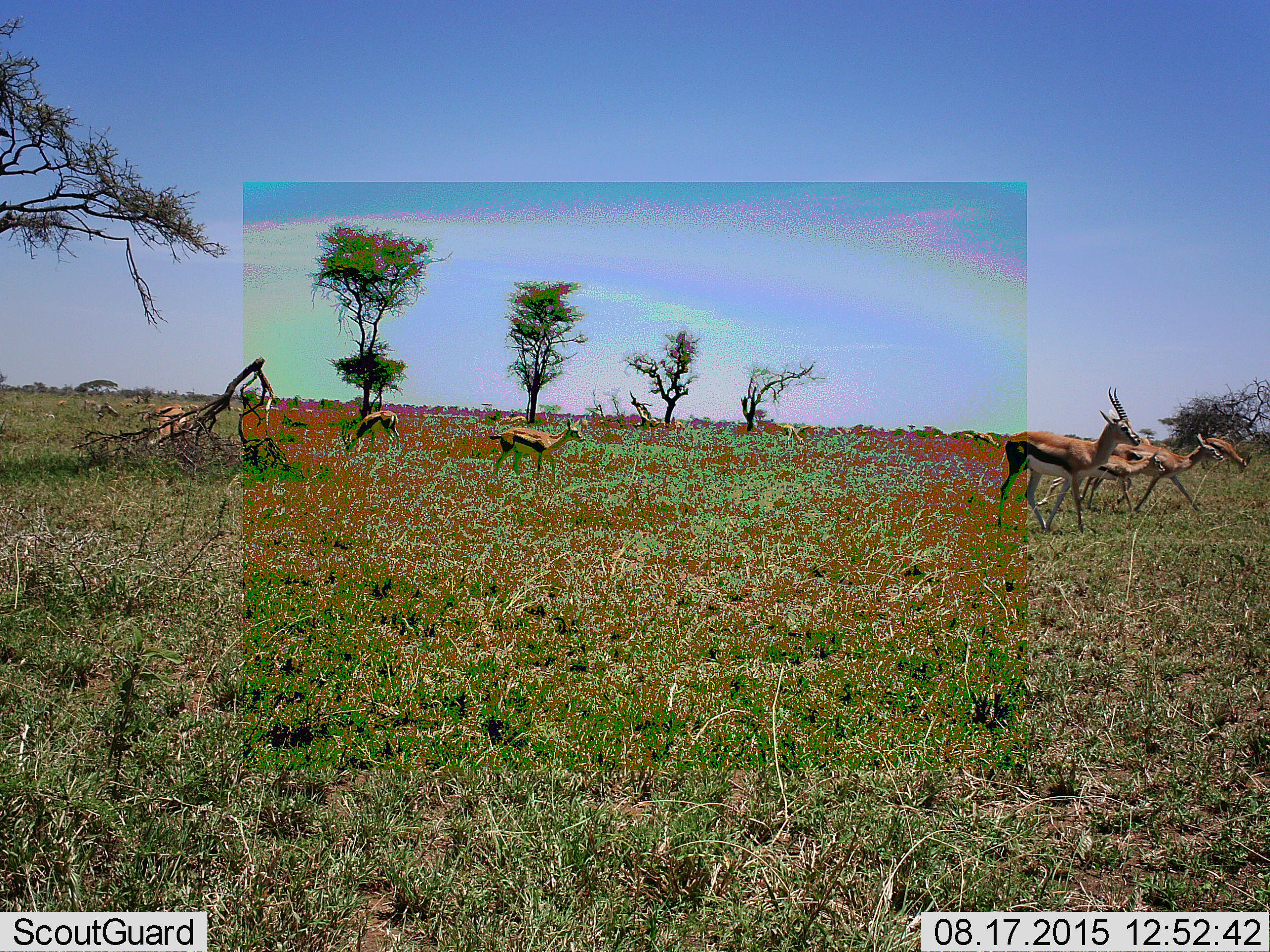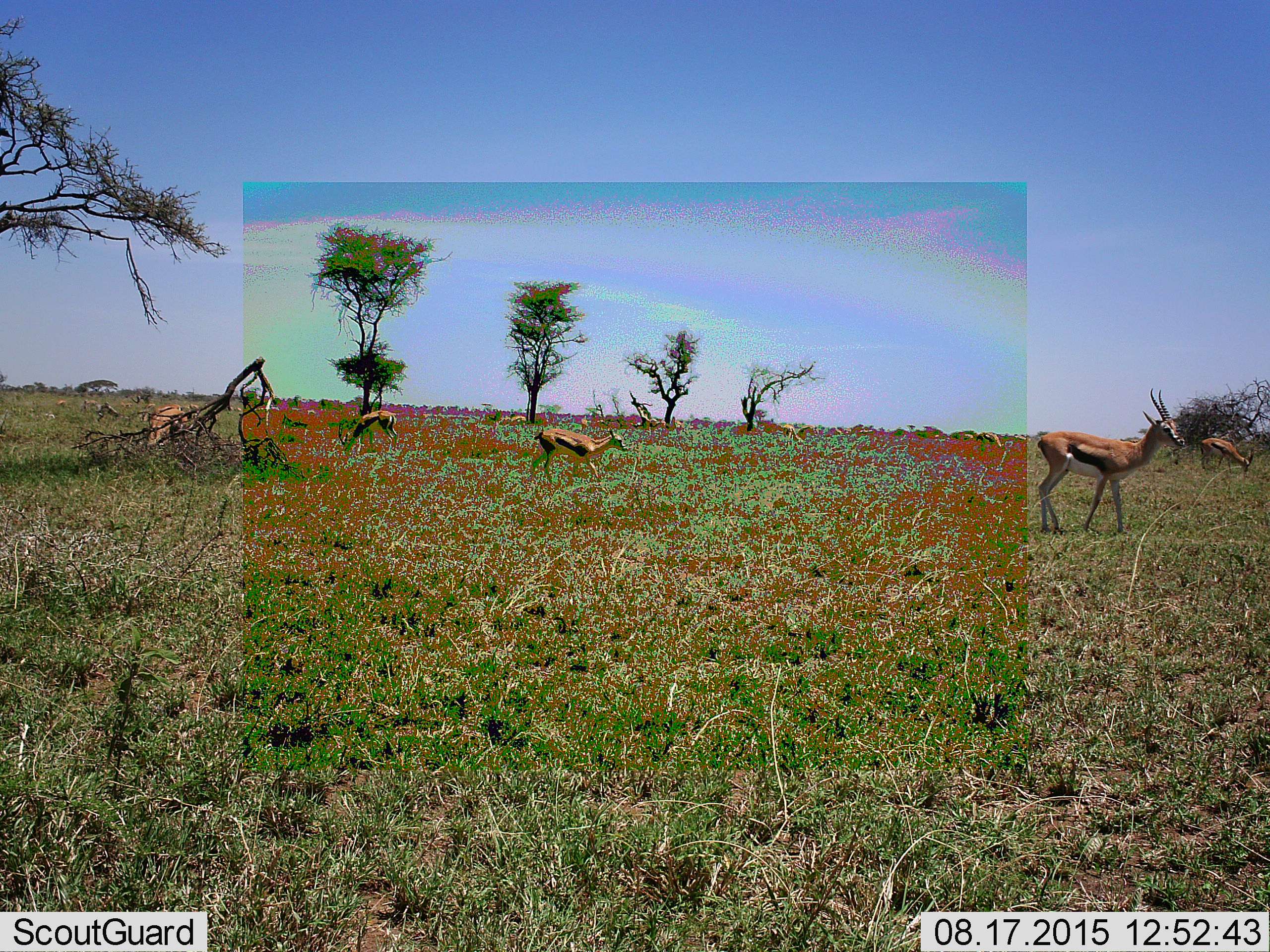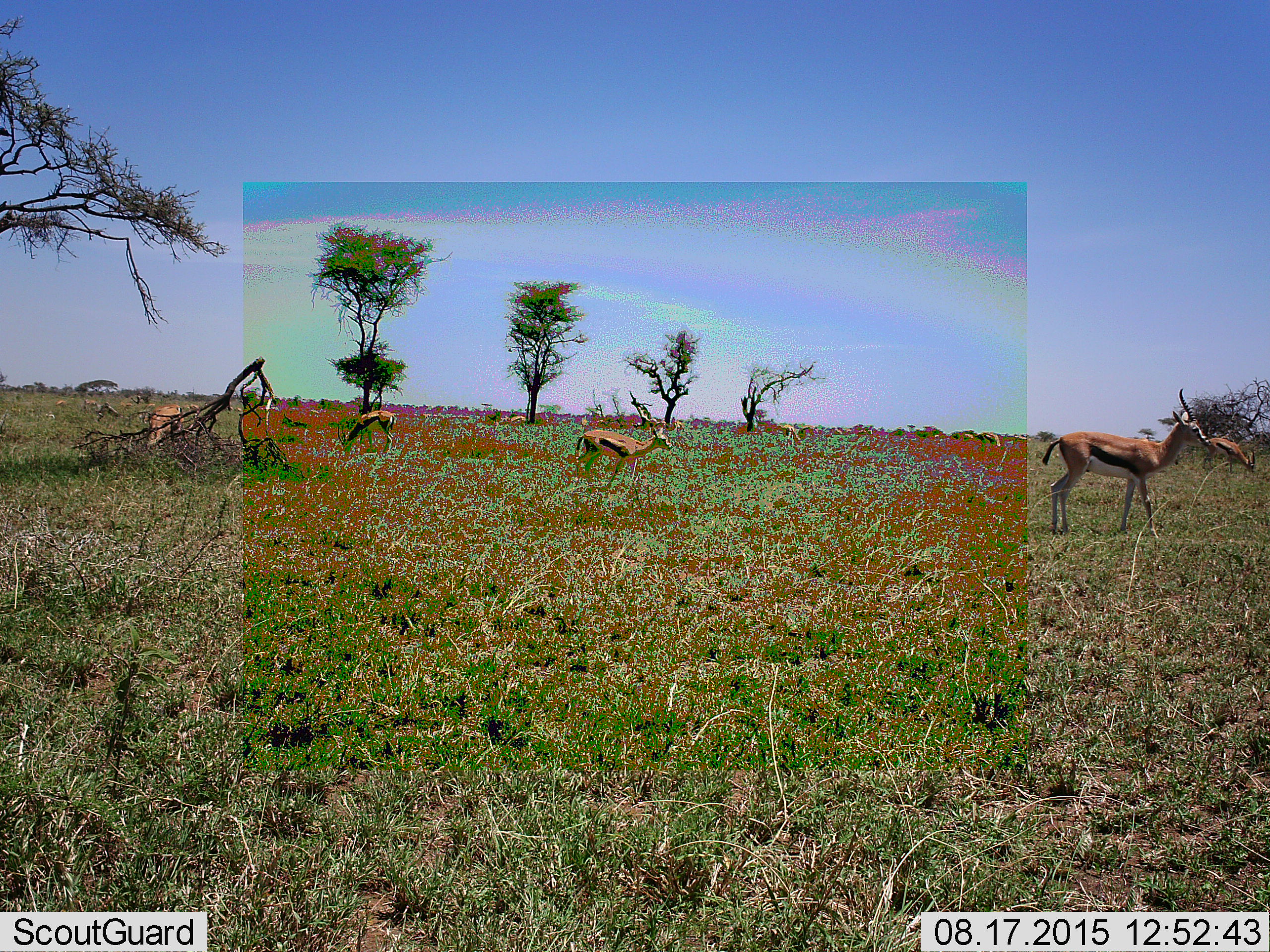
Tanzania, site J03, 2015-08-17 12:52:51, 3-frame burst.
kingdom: Animalia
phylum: Chordata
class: Mammalia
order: Artiodactyla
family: Bovidae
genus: Eudorcas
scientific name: Eudorcas thomsonii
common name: thomson's gazelle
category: gazellethomsons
Gazellethomsons (thomson's gazelle) (Eudorcas thomsonii), count 11-50. Behavior (volunteer vote fractions): standing 60%, resting 0%, moving 100%, interacting 0%. Young present (vote fraction): 90%. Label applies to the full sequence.